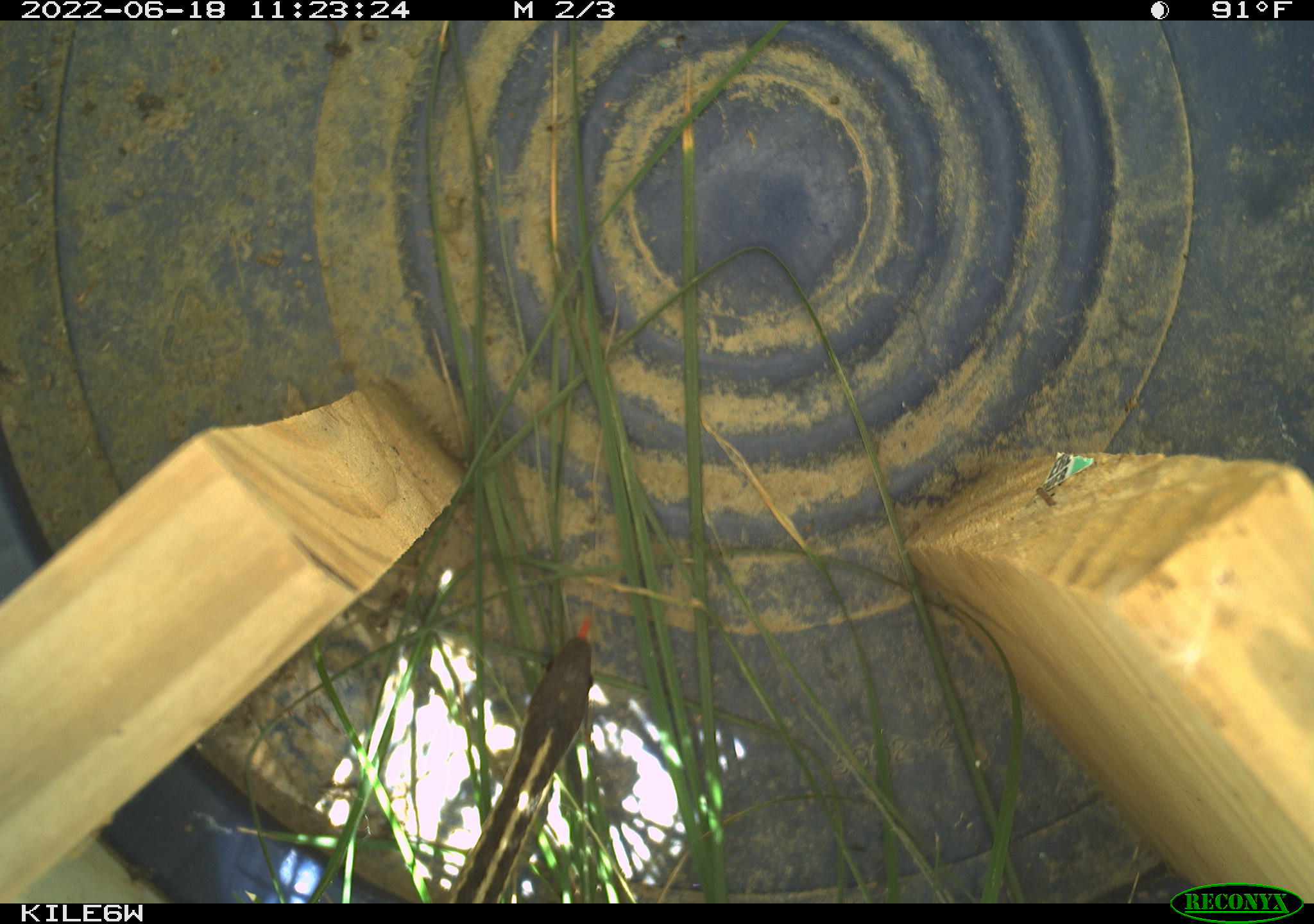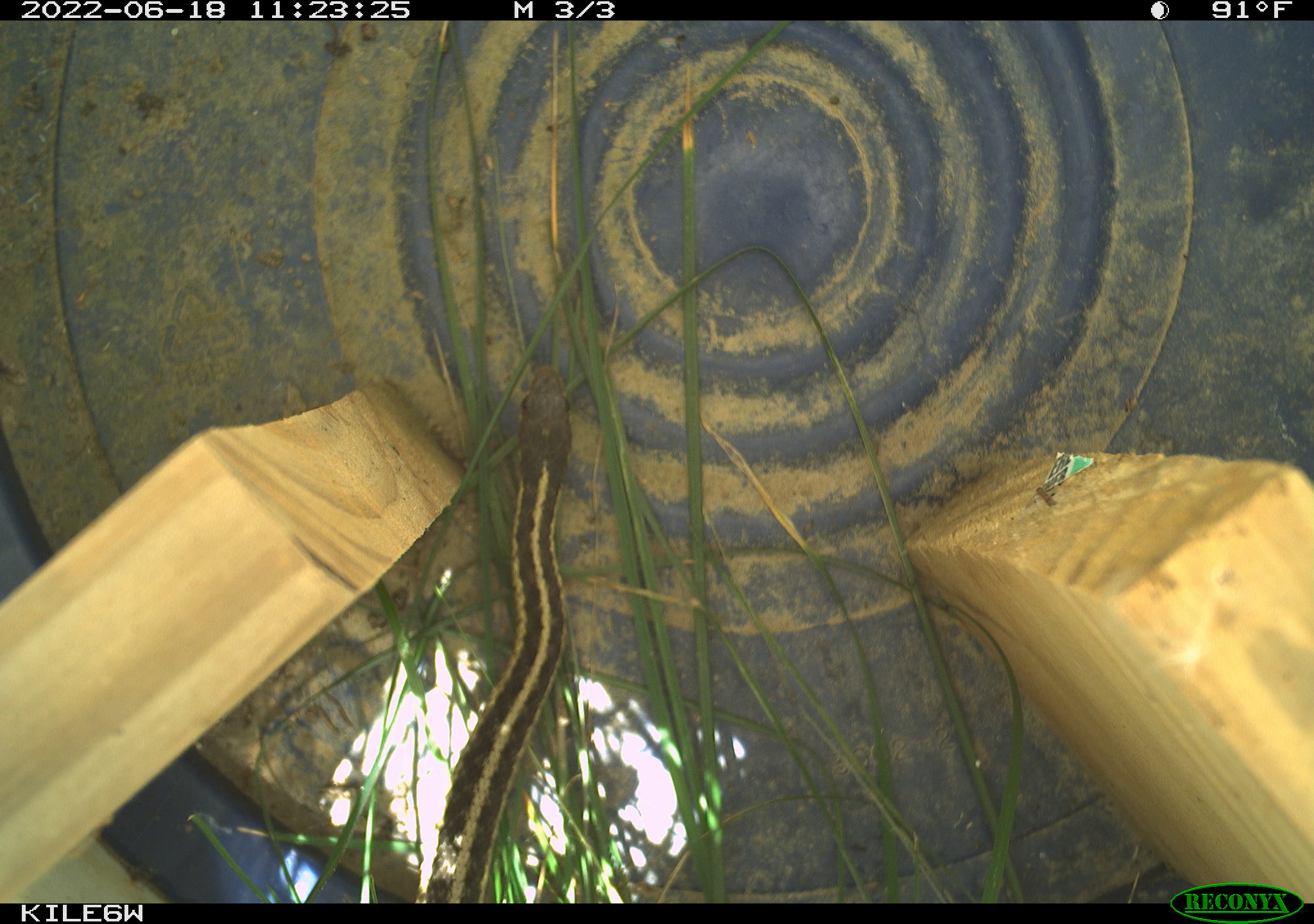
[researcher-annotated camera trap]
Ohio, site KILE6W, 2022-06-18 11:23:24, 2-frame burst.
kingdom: Animalia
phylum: Chordata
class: Reptilia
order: Squamata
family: Colubridae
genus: Thamnophis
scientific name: Thamnophis sirtalis sirtalis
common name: eastern gartersnake